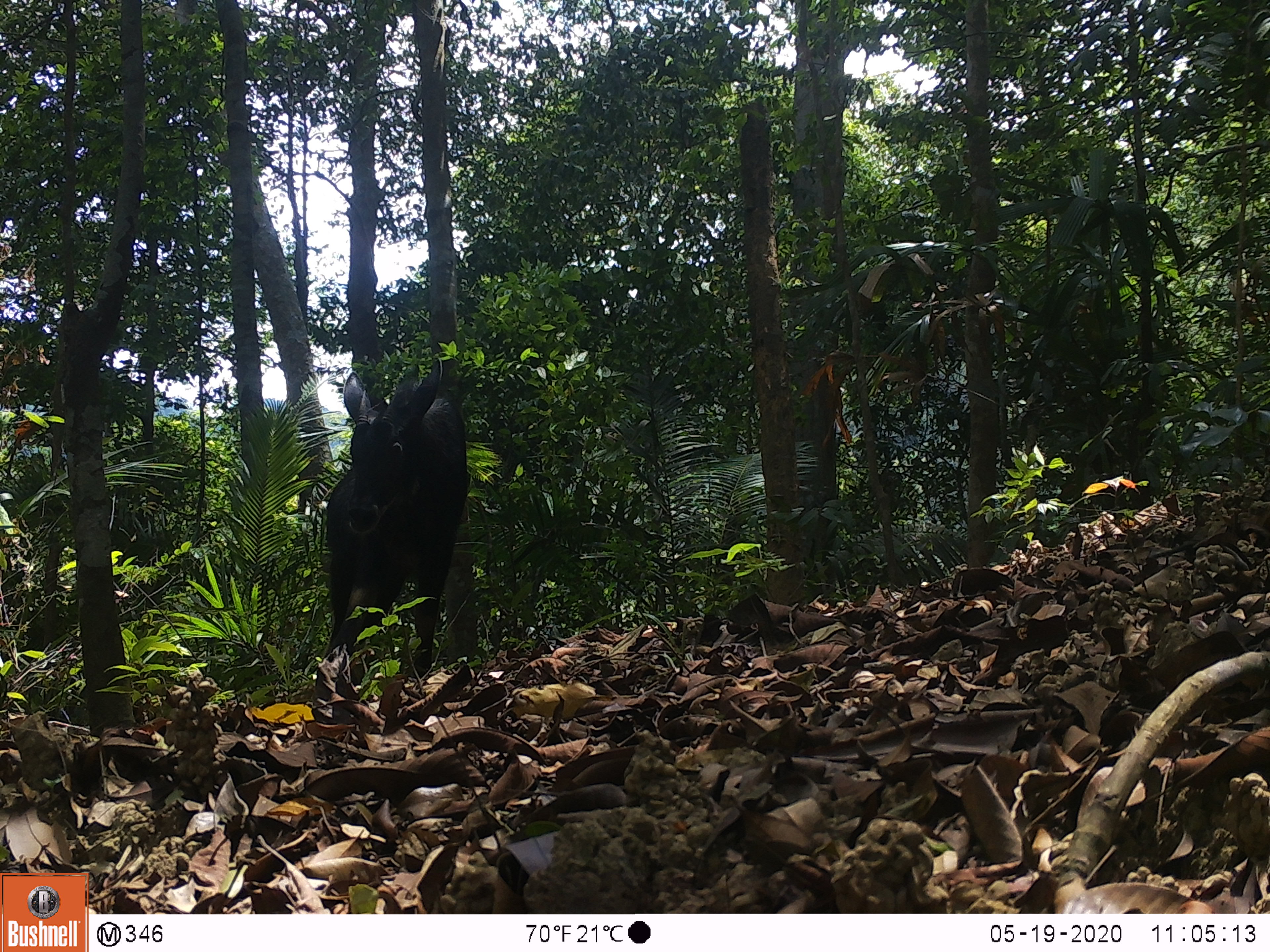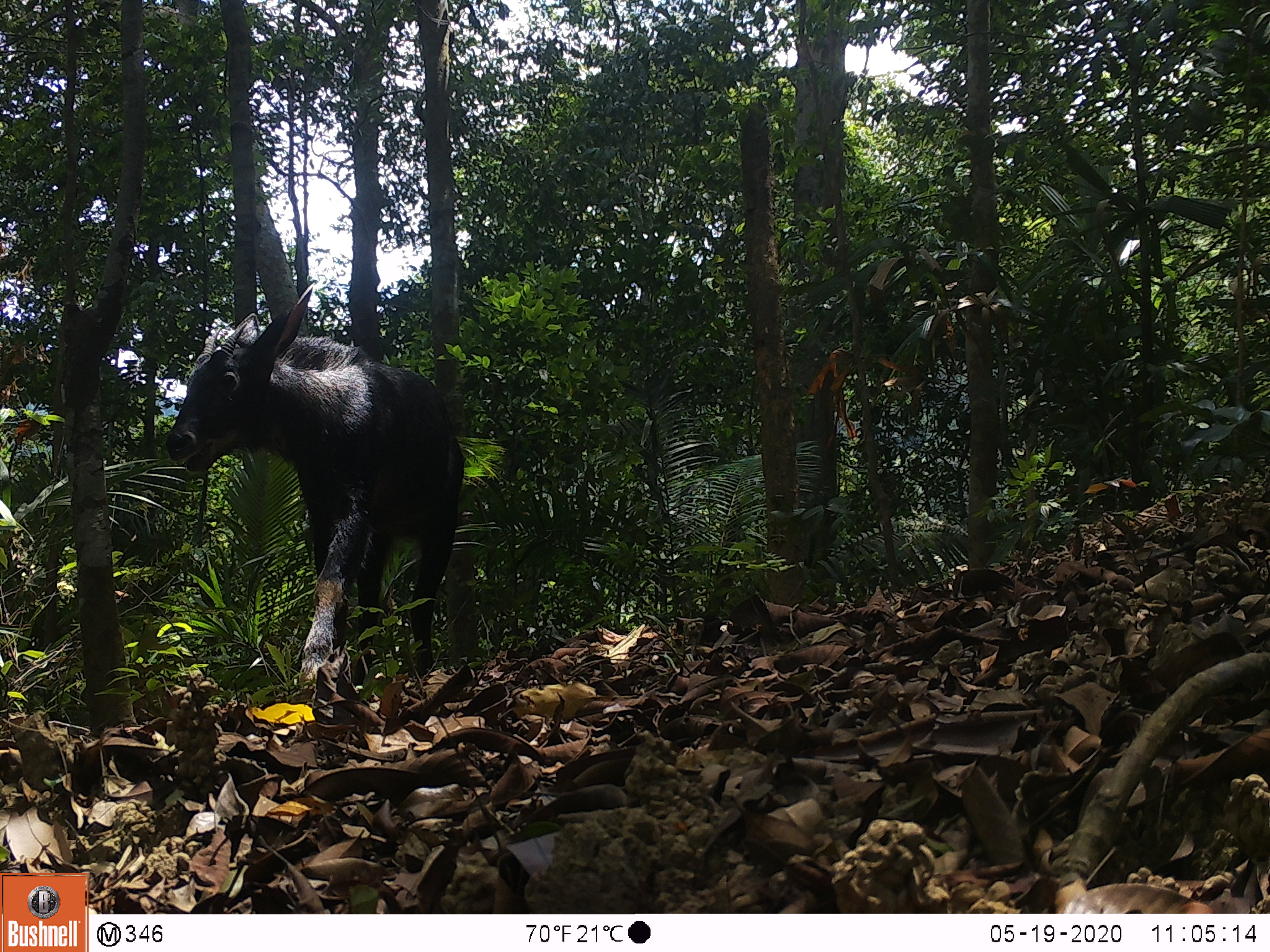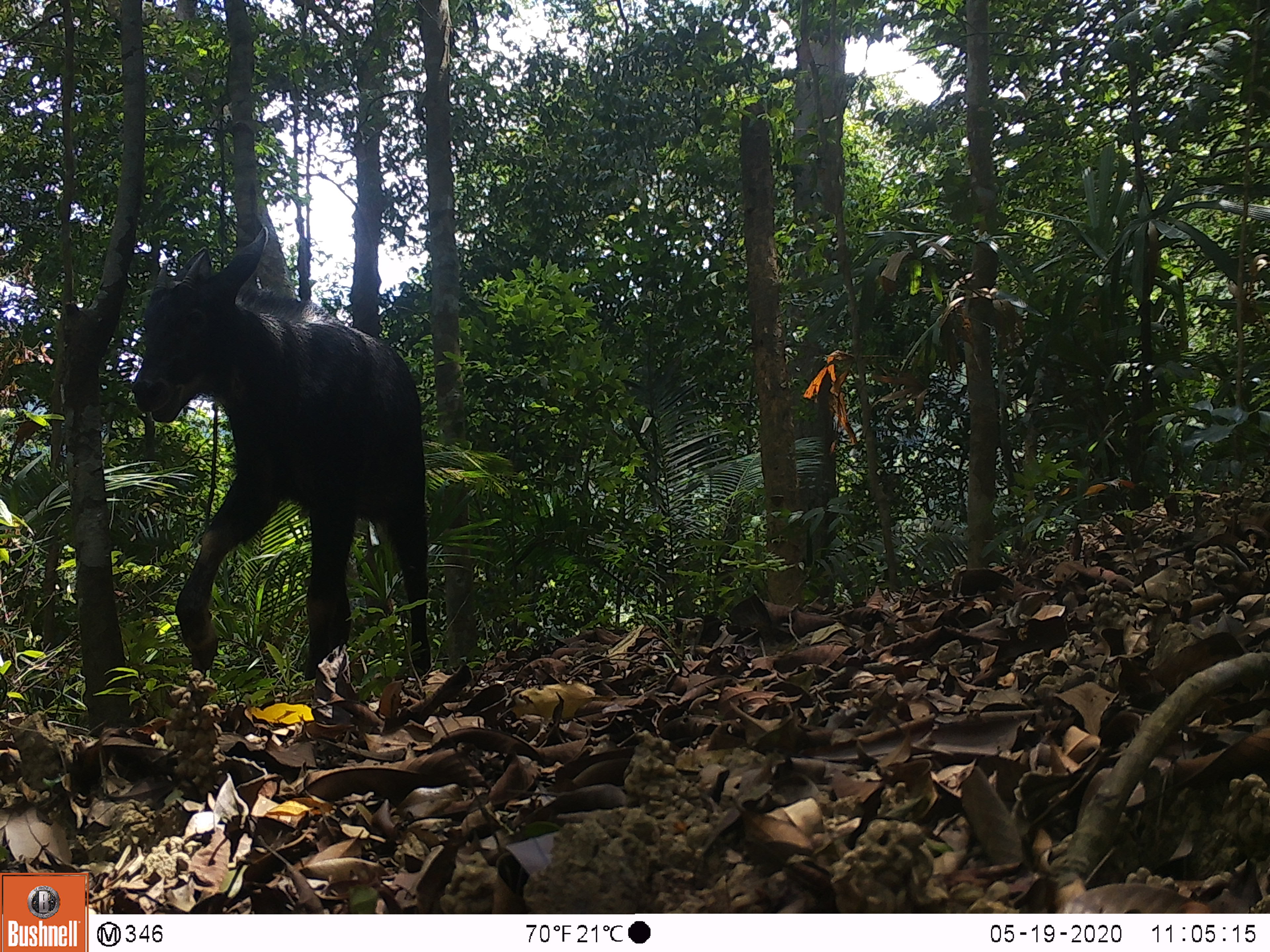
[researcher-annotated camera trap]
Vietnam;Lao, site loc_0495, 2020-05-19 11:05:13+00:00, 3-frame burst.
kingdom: Animalia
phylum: Chordata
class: Mammalia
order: Artiodactyla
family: Bovidae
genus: Capricornis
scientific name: Capricornis sumatraensis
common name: chinese serow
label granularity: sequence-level